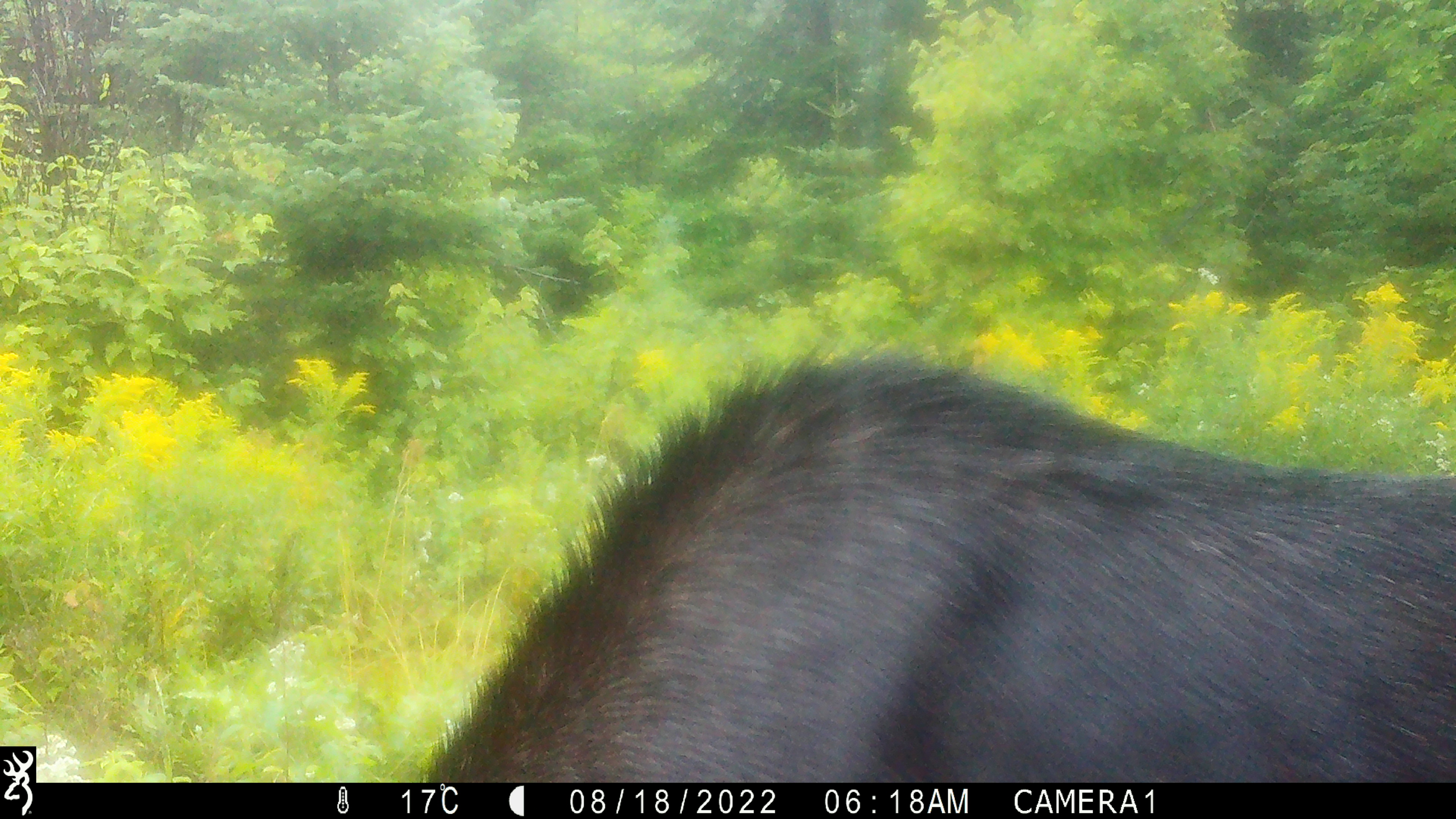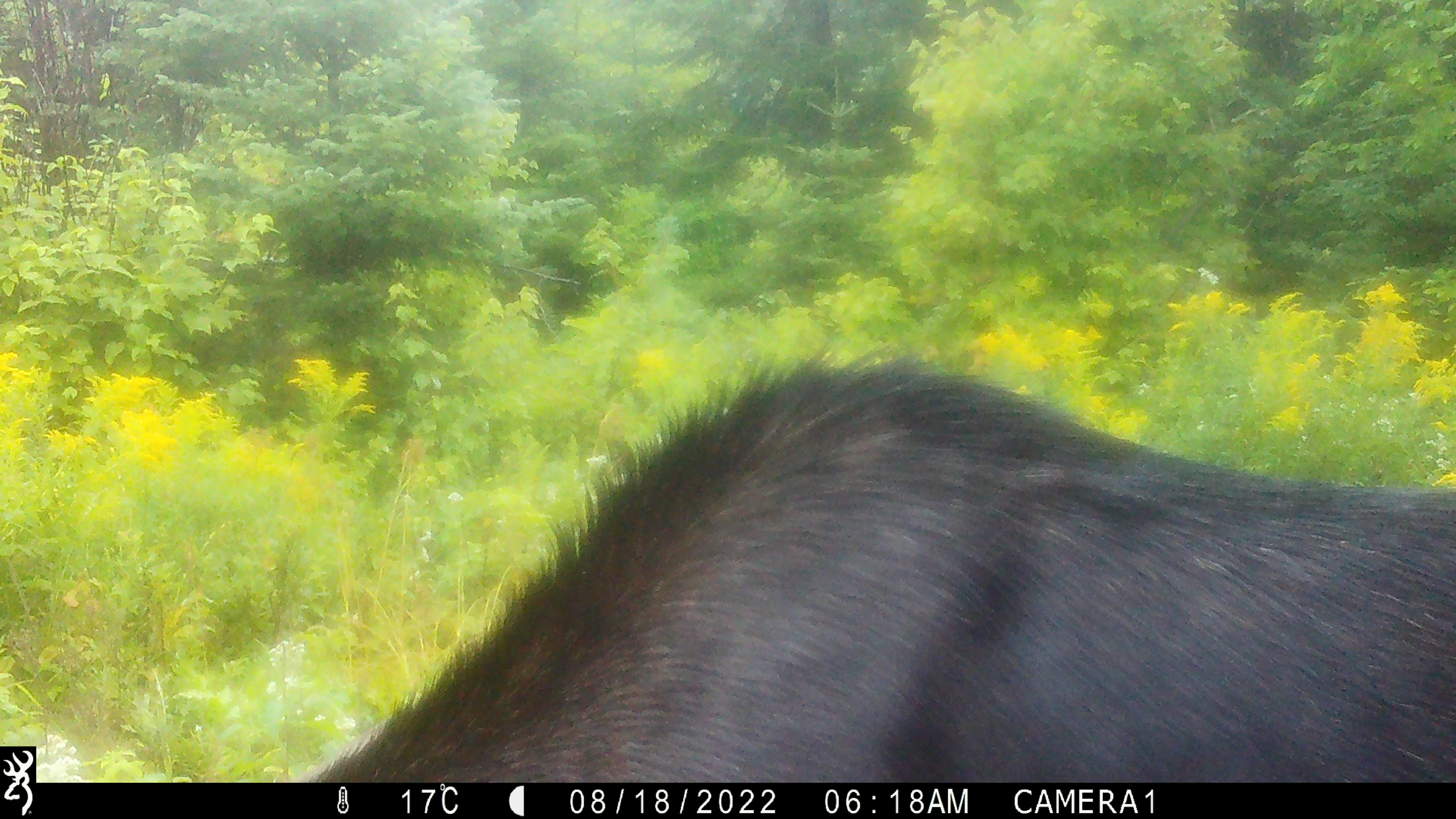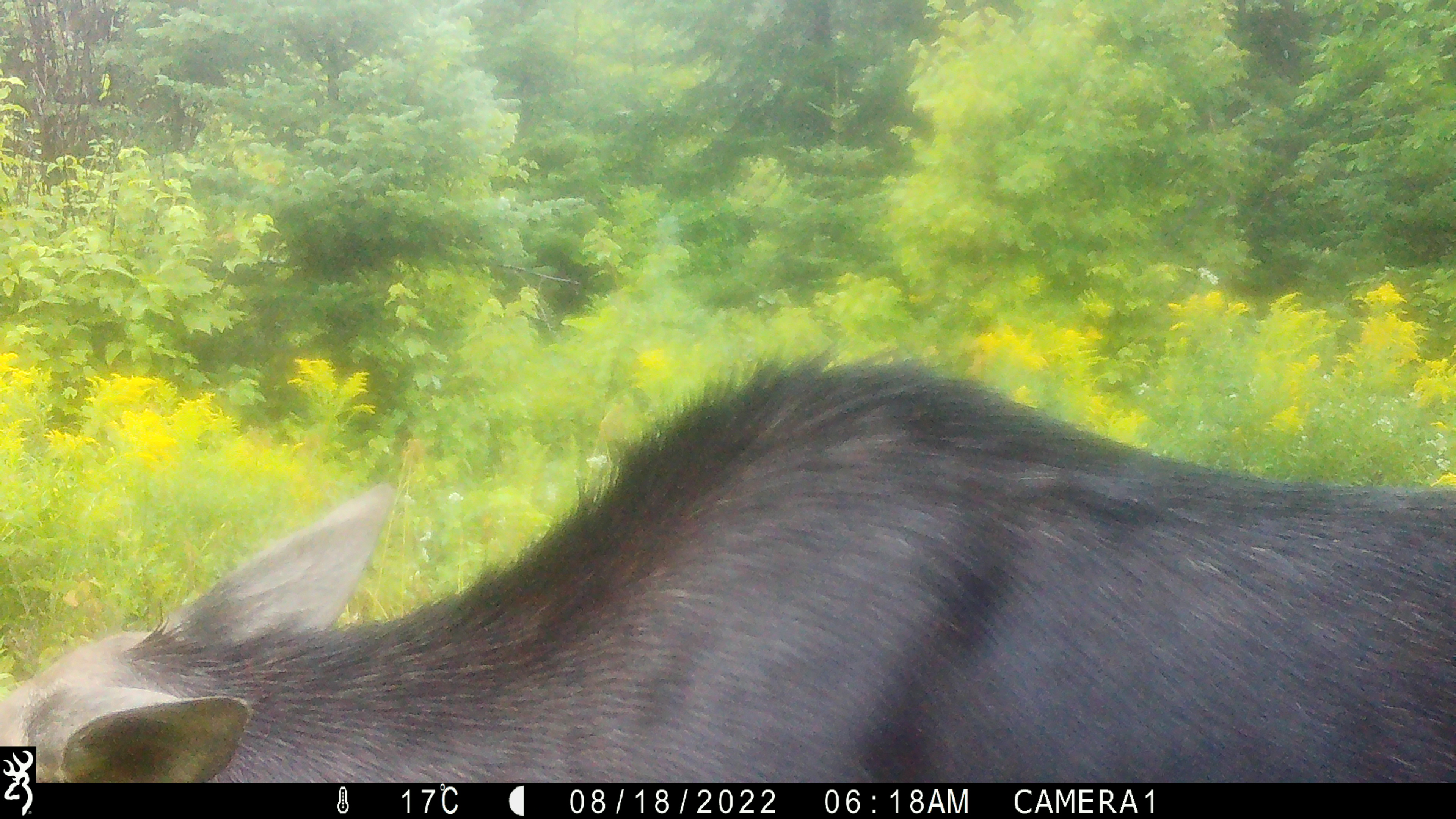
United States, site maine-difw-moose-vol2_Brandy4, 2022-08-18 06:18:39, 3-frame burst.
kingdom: Animalia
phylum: Chordata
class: Mammalia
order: Artiodactyla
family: Cervidae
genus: Alces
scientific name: Alces alces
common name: moose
Moose (Alces alces).